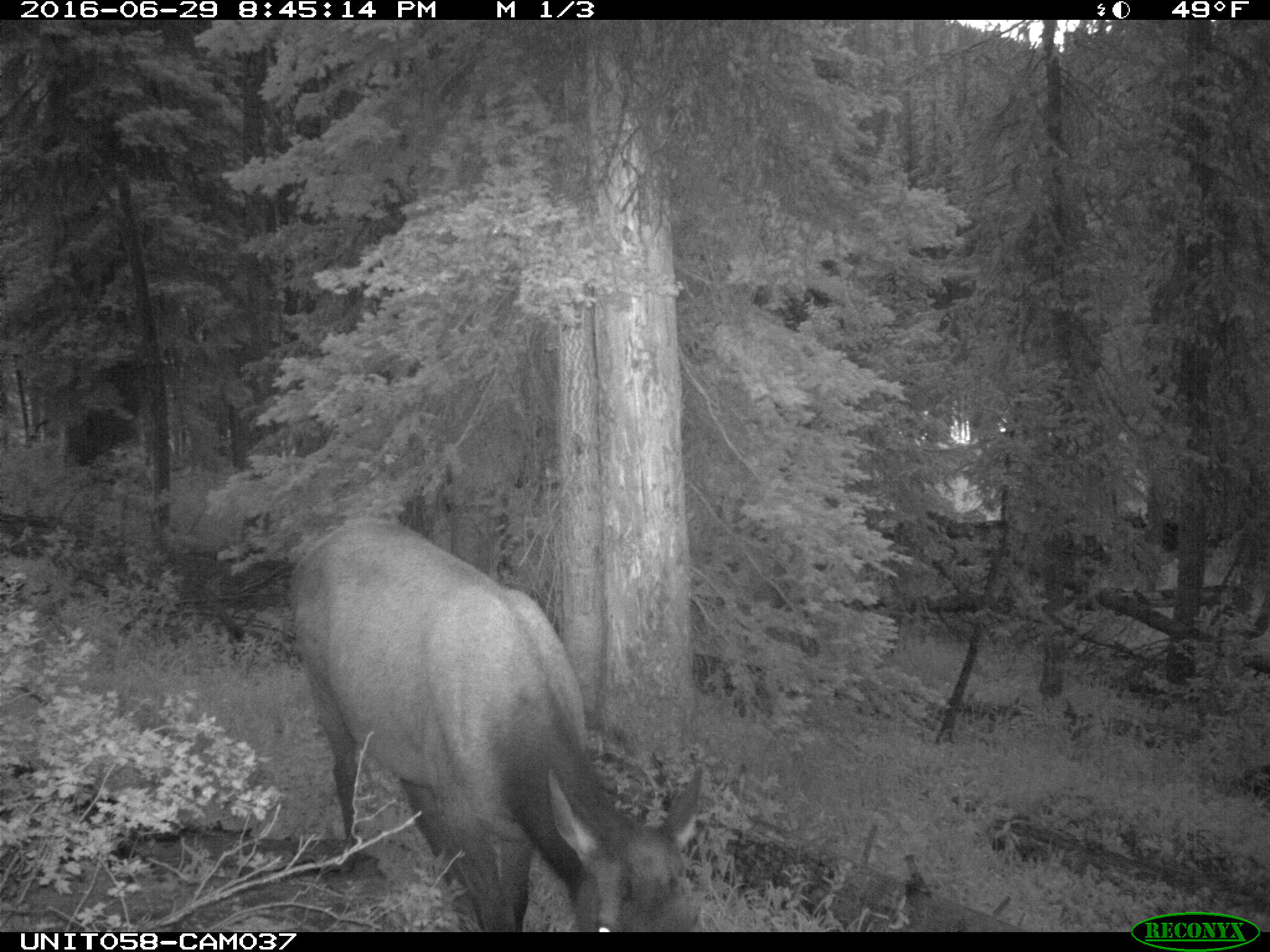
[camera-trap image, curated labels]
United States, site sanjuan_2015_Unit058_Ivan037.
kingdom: Animalia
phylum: Chordata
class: Mammalia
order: Artiodactyla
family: Cervidae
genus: Cervus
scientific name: Cervus elaphus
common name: red deer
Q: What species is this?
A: Cervus elaphus (red deer).